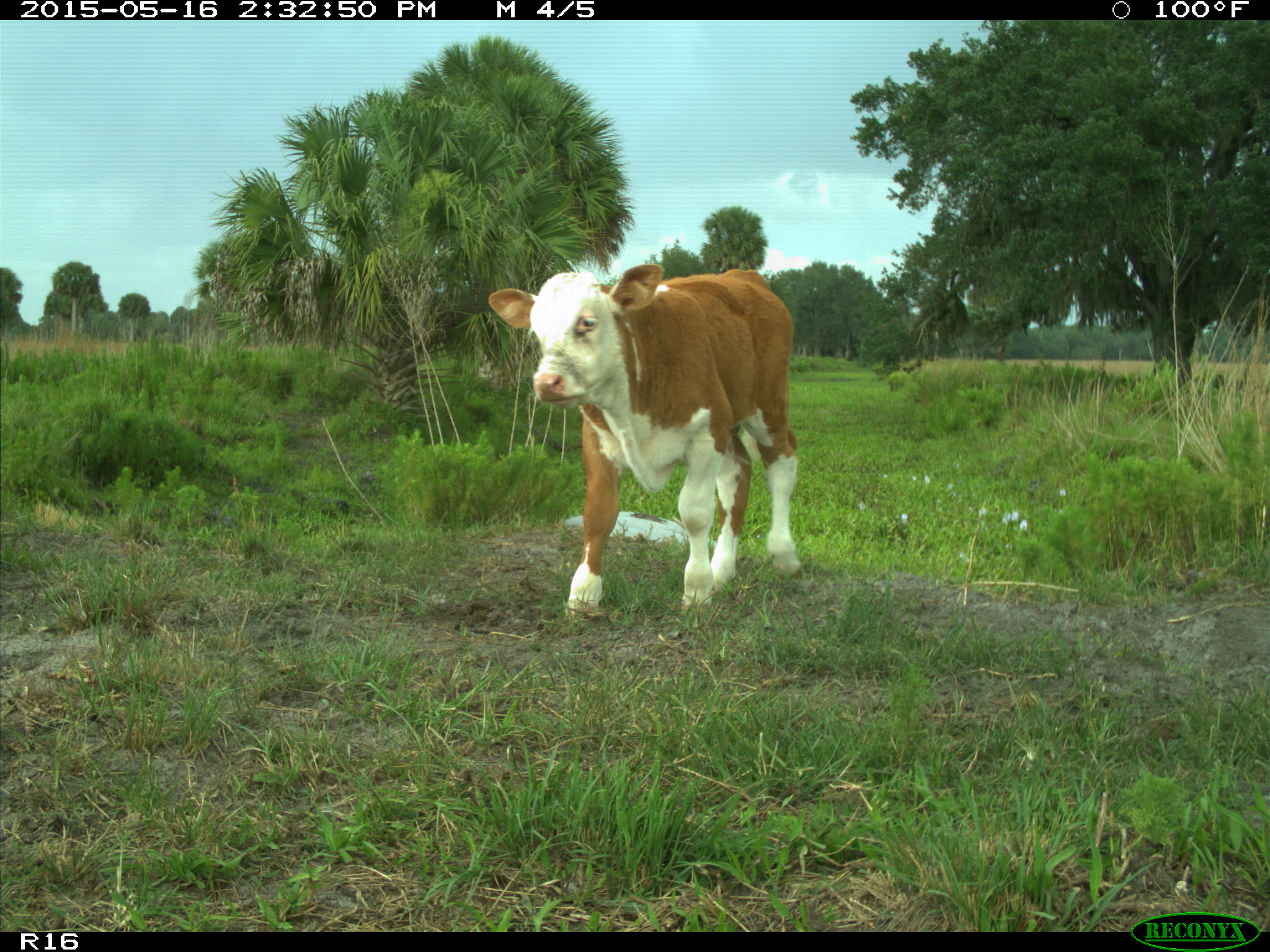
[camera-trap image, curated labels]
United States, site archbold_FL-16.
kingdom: Animalia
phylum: Chordata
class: Mammalia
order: Artiodactyla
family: Bovidae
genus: Bos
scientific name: Bos taurus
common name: domestic cow